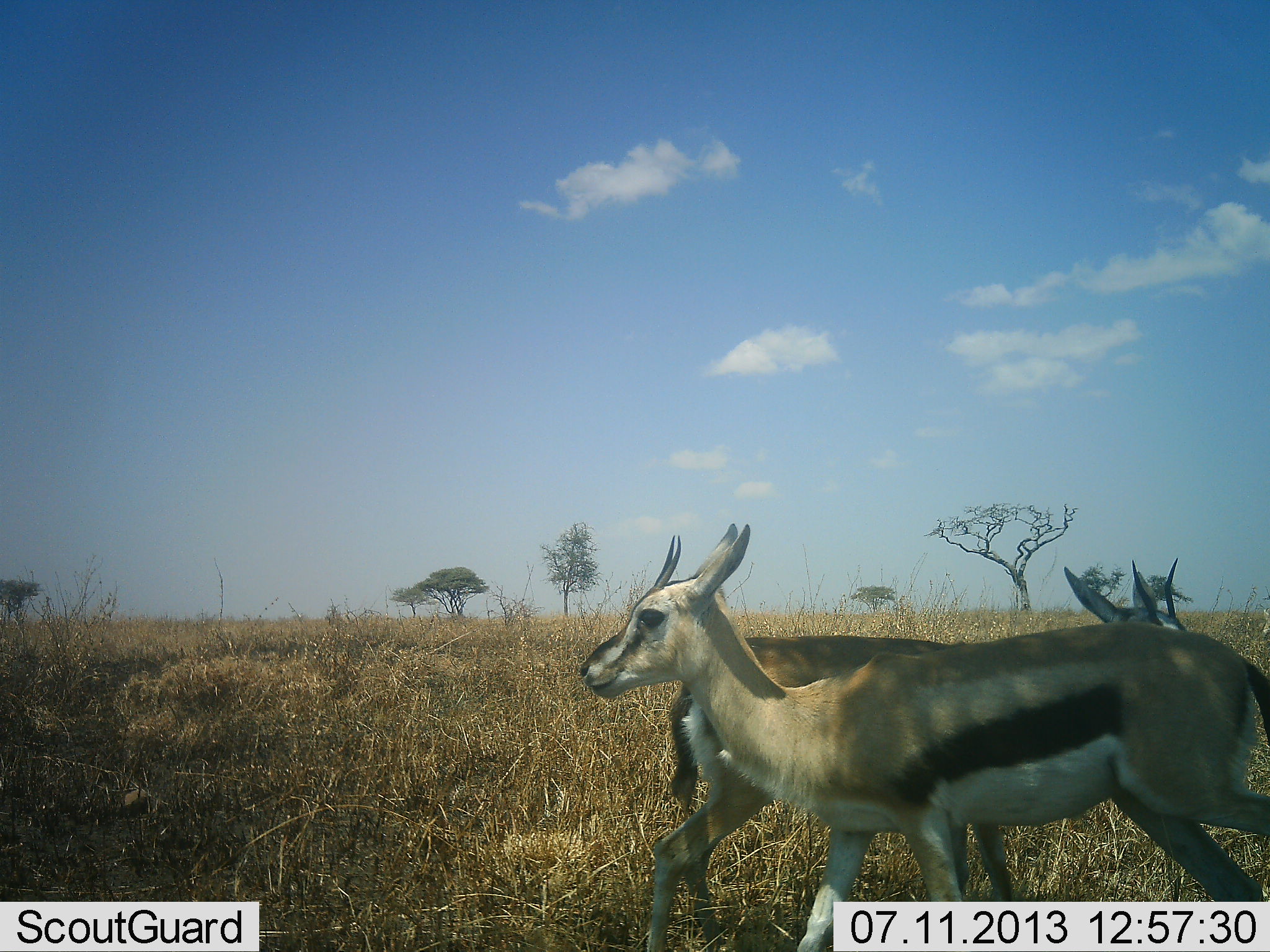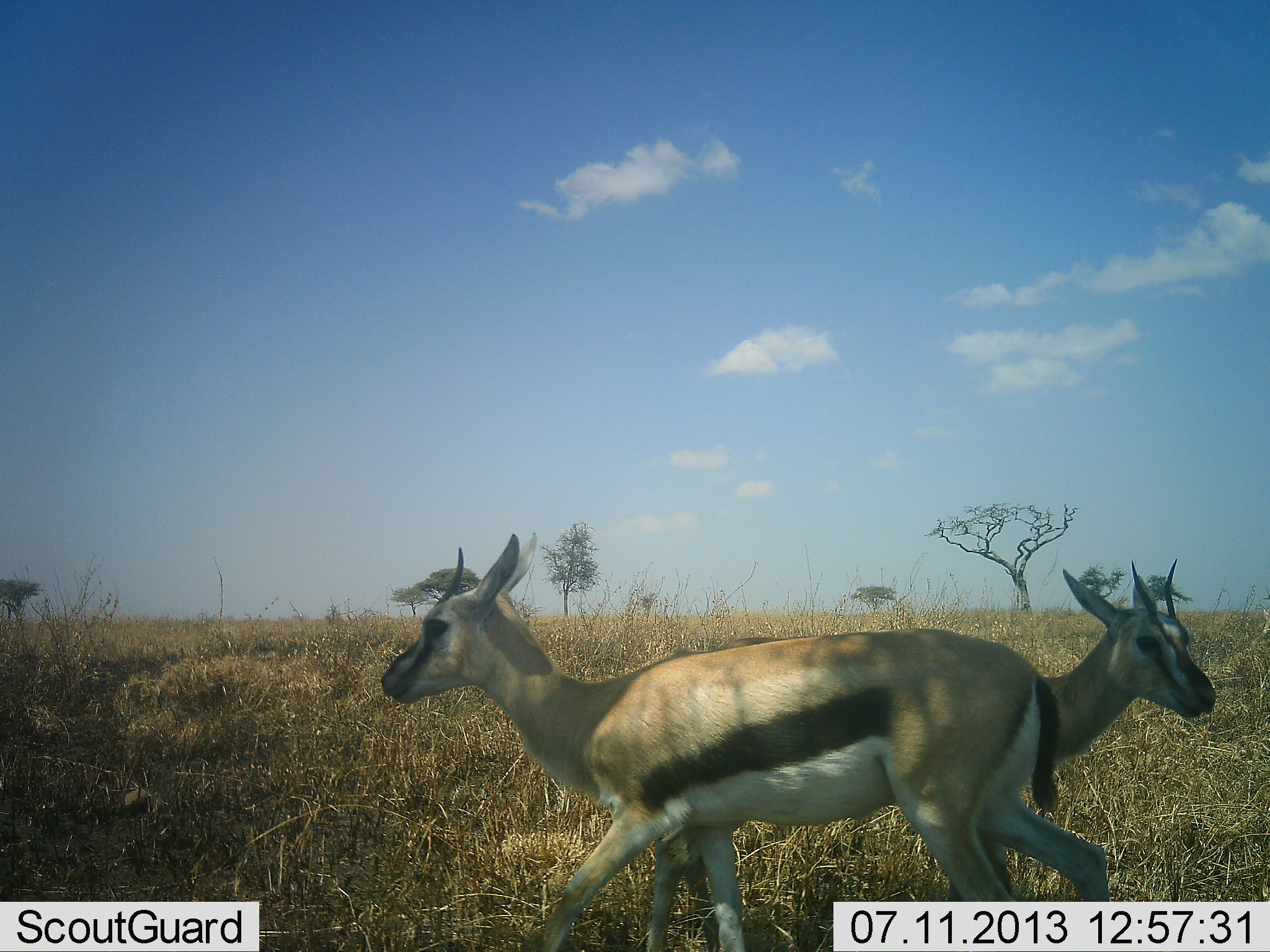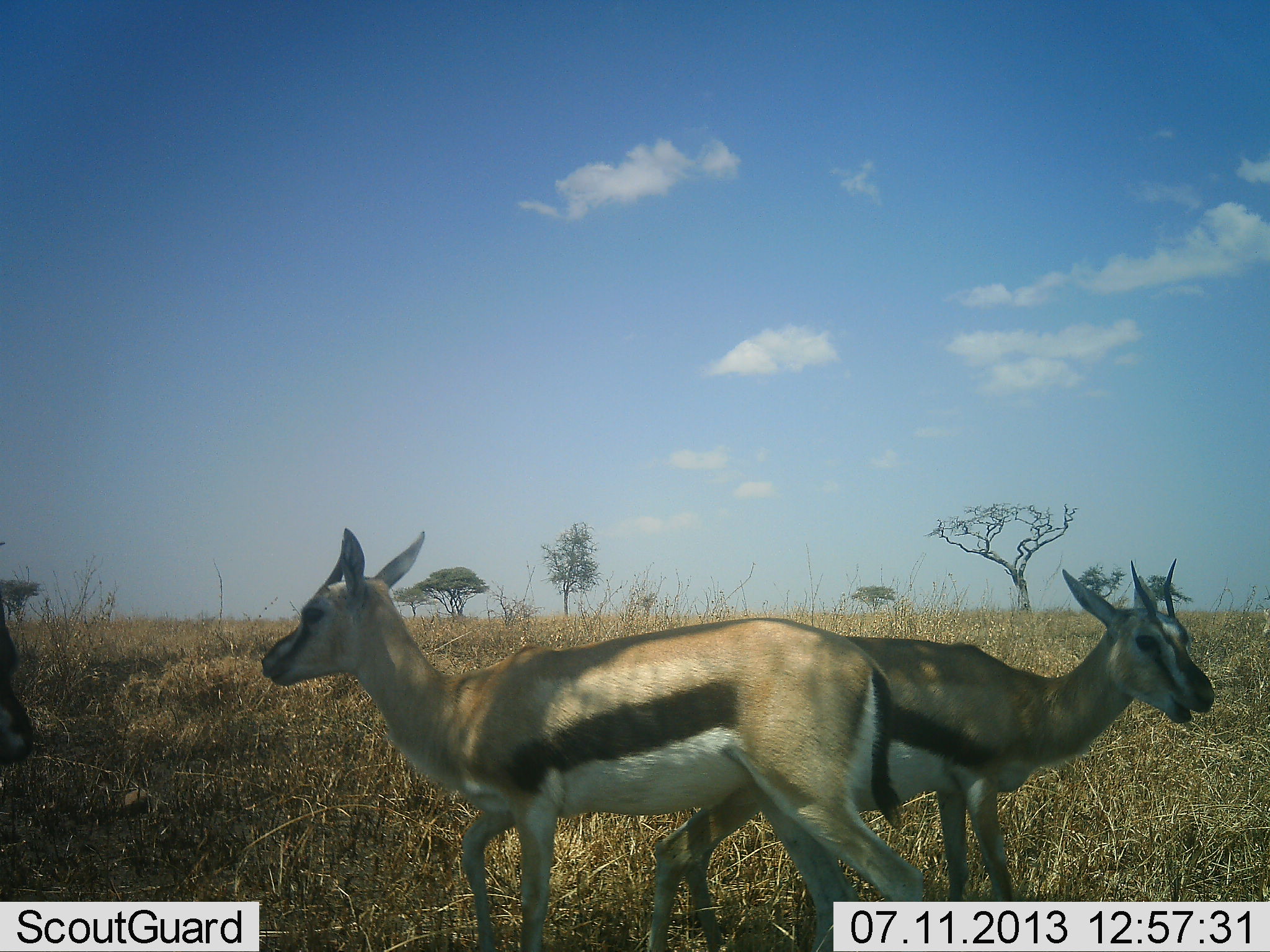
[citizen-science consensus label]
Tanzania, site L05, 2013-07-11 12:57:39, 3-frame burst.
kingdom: Animalia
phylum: Chordata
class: Mammalia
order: Artiodactyla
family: Bovidae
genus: Eudorcas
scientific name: Eudorcas thomsonii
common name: thomson's gazelle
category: gazellethomsons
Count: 2.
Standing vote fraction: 60%.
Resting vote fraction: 0%.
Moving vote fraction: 90%.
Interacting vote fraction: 0%.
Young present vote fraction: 0%.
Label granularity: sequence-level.